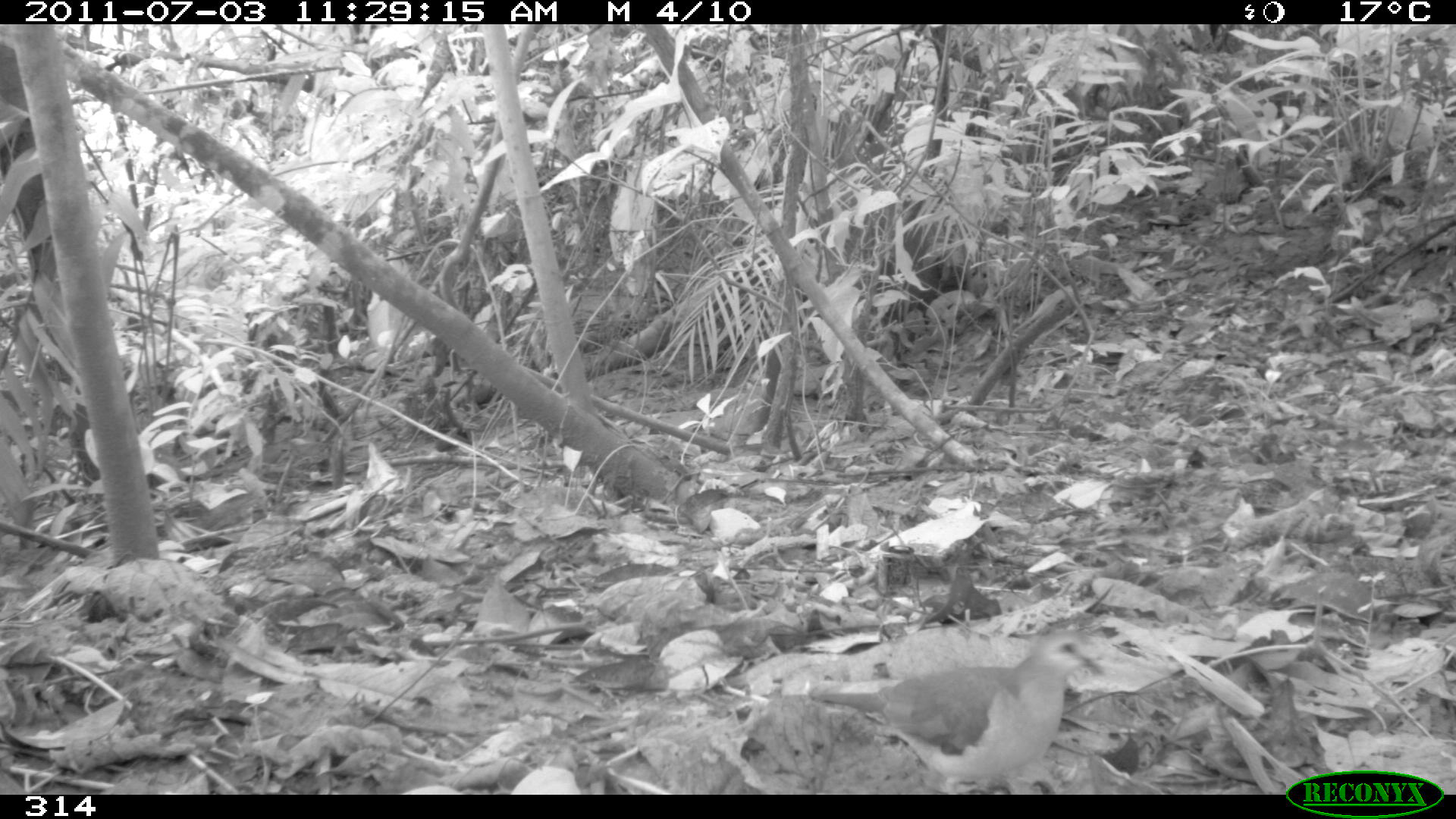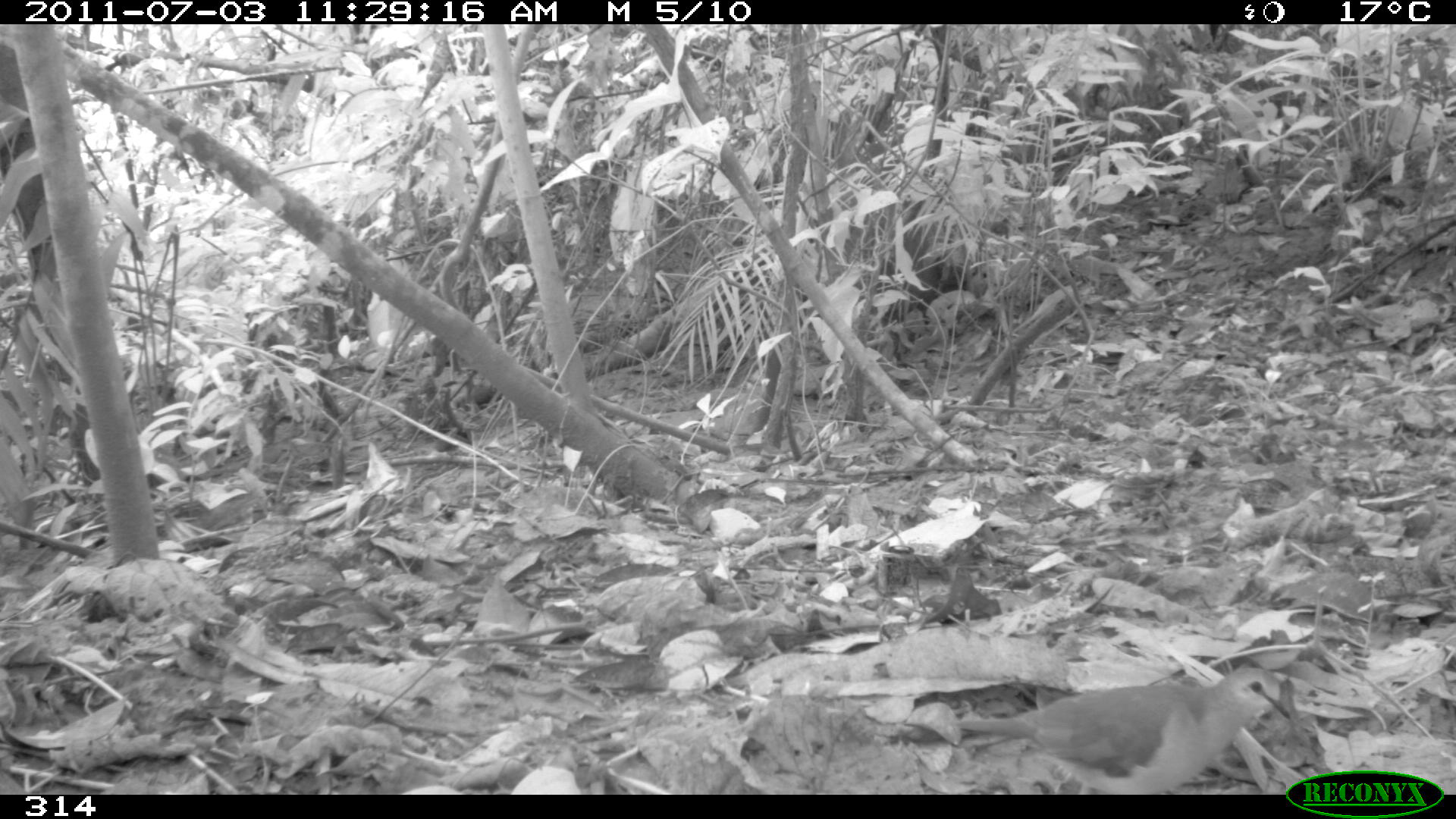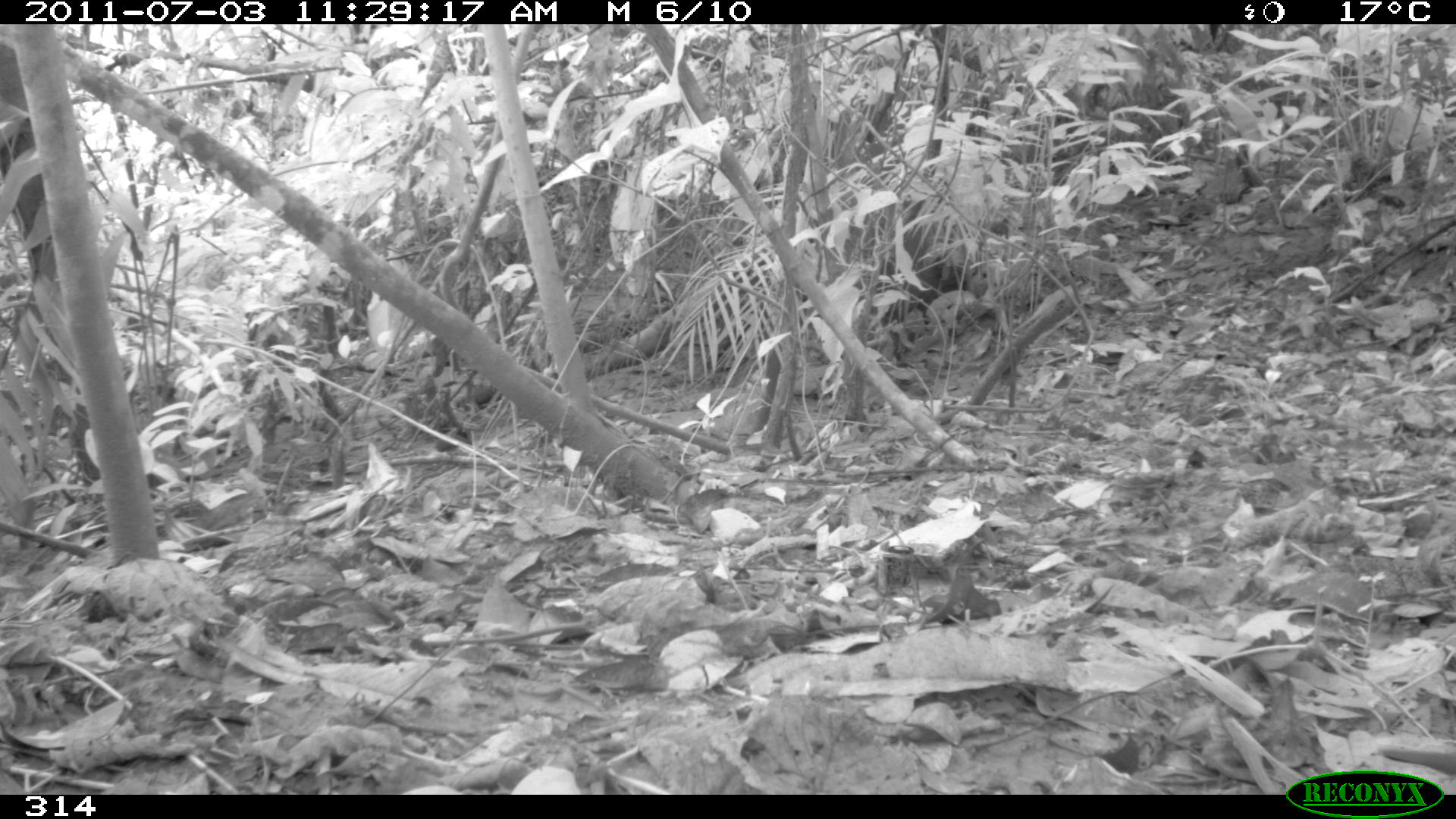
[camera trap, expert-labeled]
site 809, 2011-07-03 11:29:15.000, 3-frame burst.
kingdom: Animalia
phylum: Chordata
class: Aves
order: Columbiformes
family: Columbidae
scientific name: Columbidae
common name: dove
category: paloma